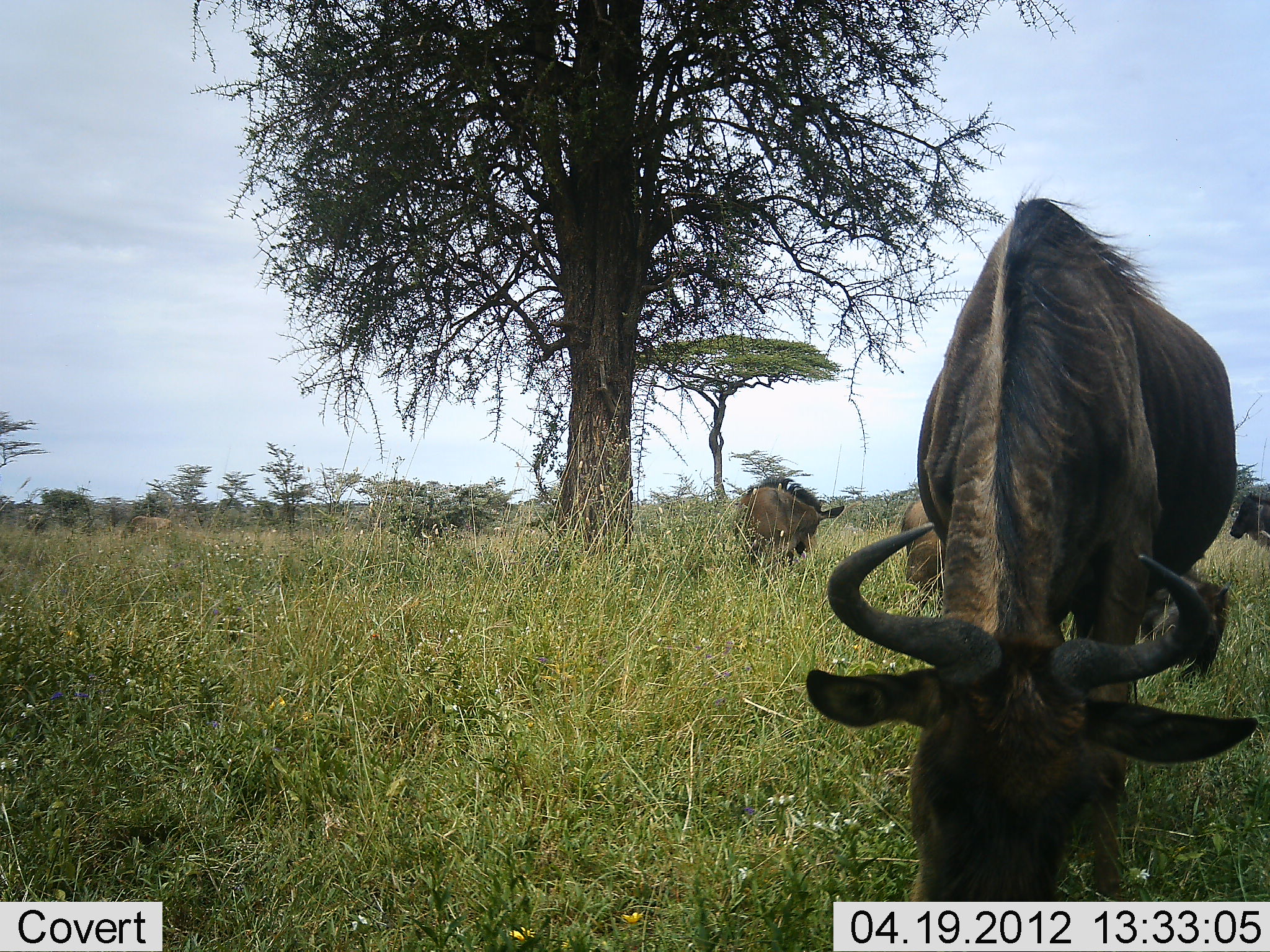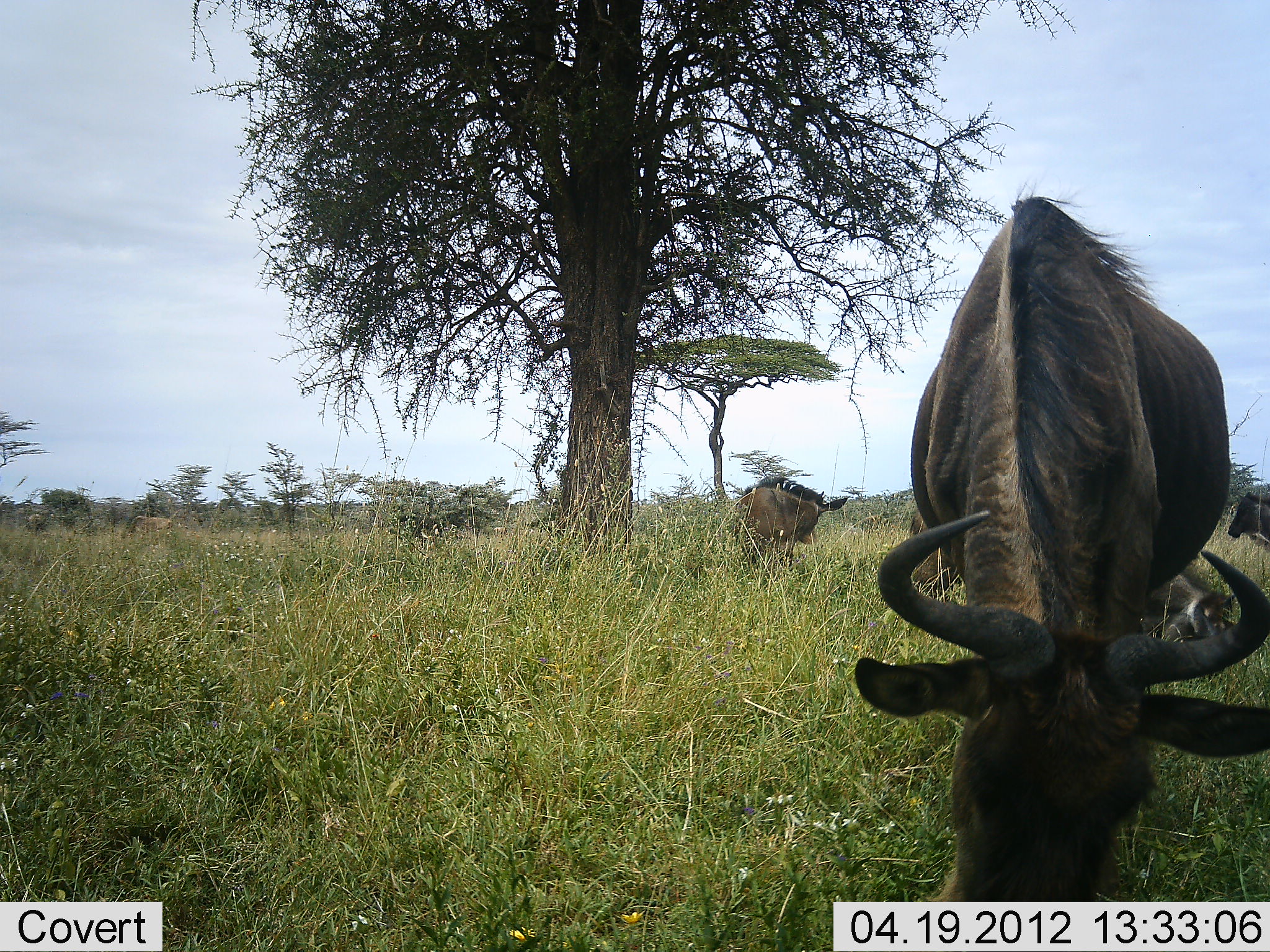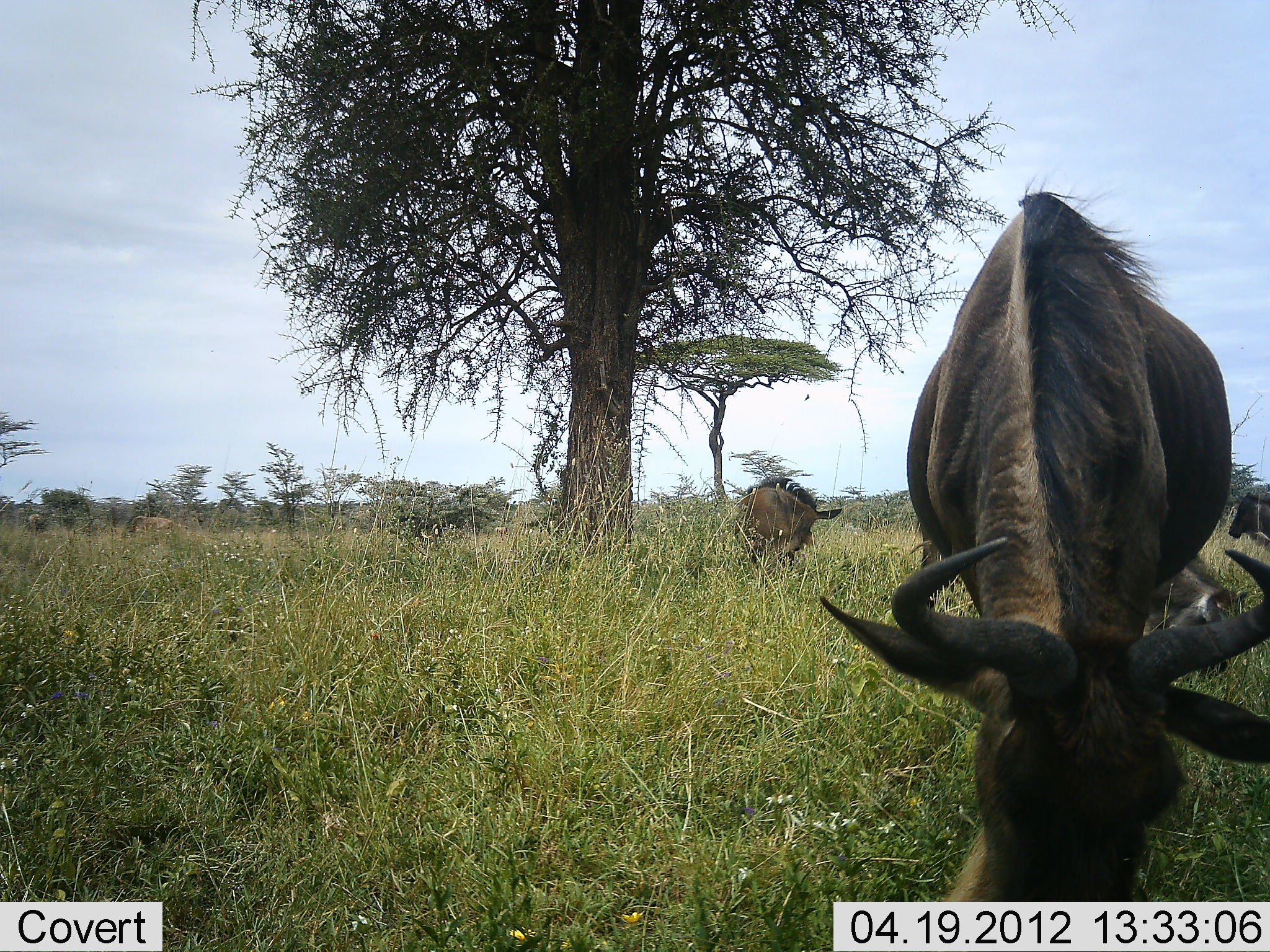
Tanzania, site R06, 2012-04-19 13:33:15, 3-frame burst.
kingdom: Animalia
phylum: Chordata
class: Mammalia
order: Artiodactyla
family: Bovidae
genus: Connochaetes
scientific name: Connochaetes taurinus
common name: blue wildebeest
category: wildebeest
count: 3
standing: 59%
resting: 12%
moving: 0%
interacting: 6%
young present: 24%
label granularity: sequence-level